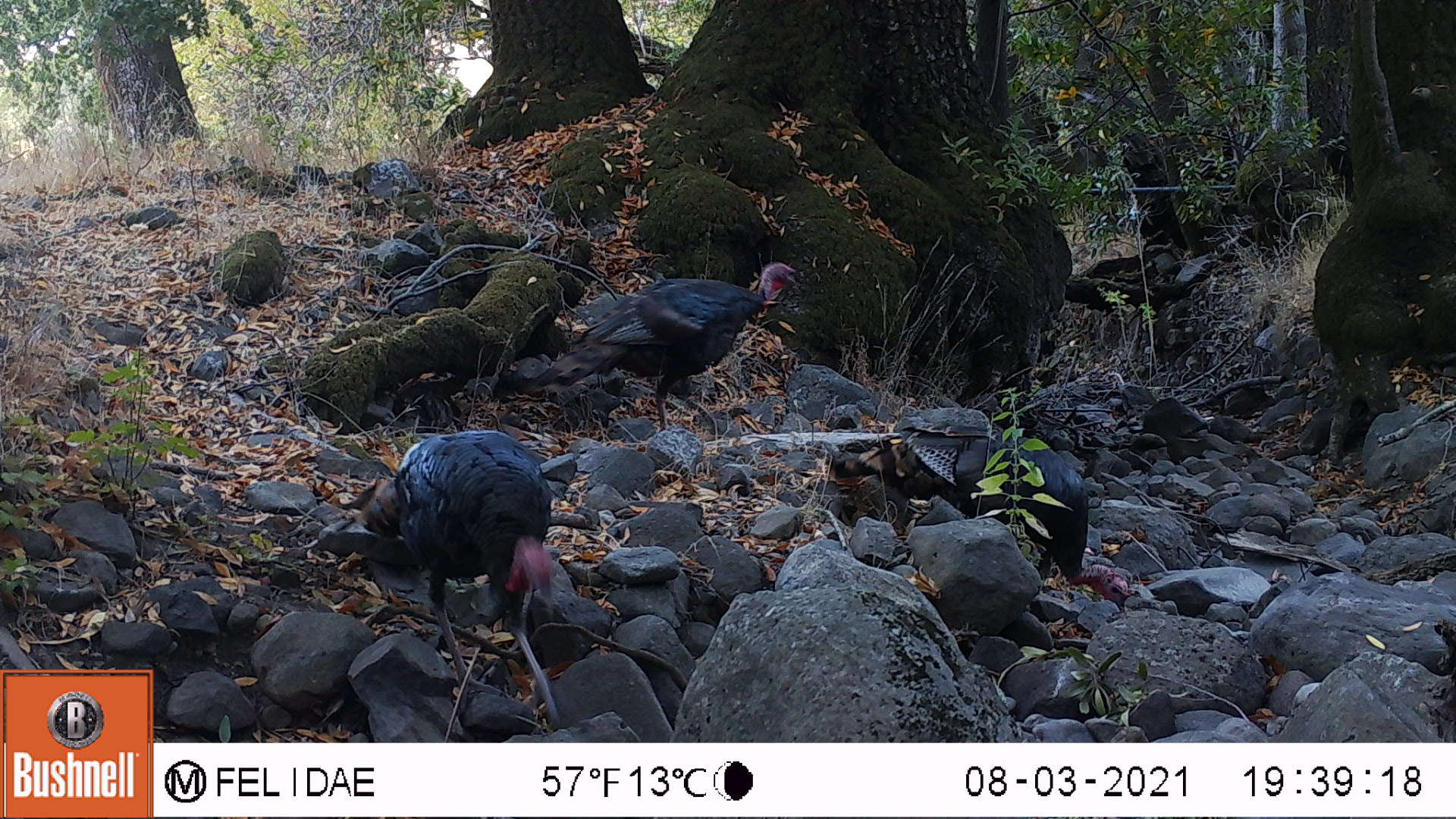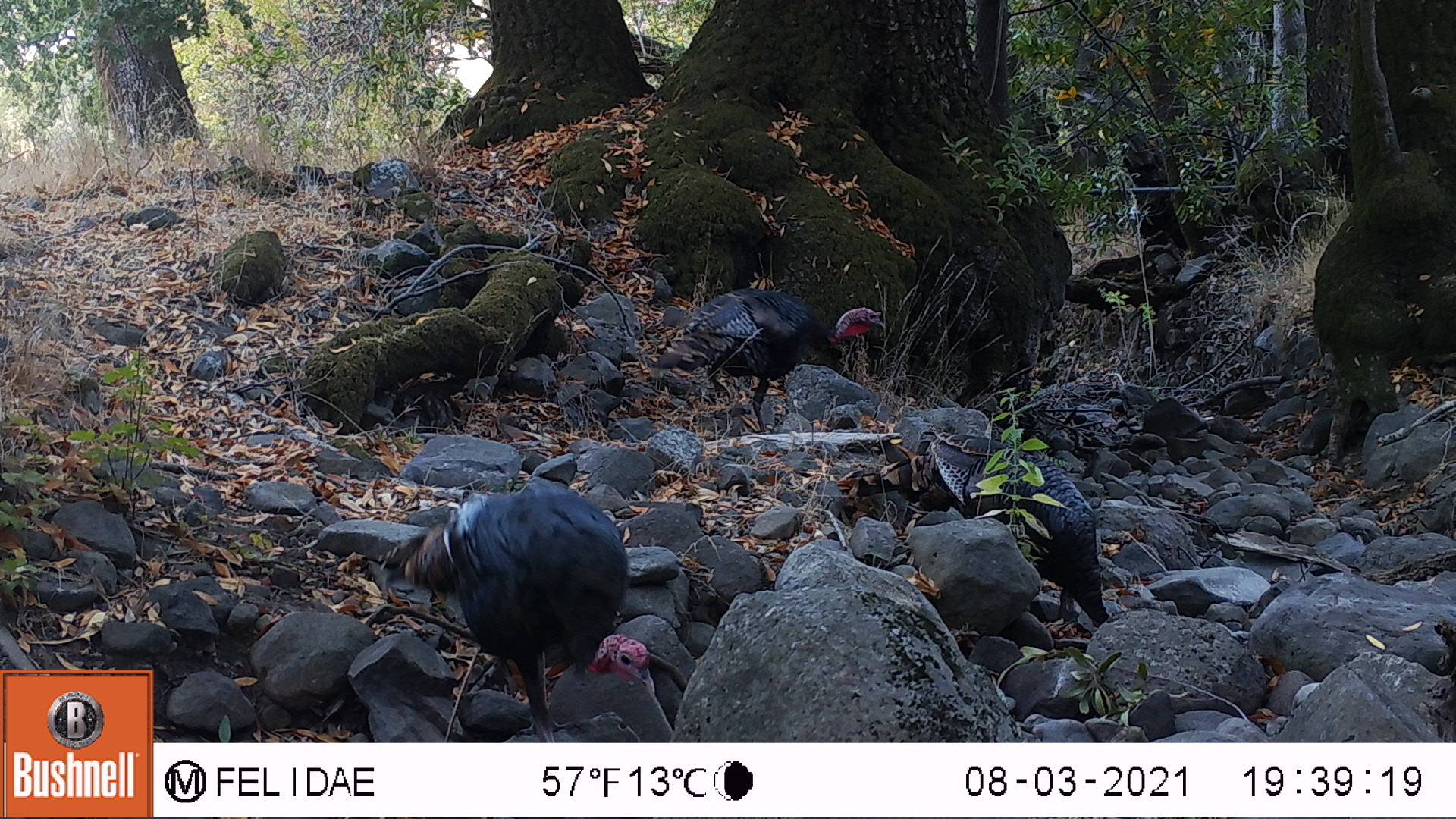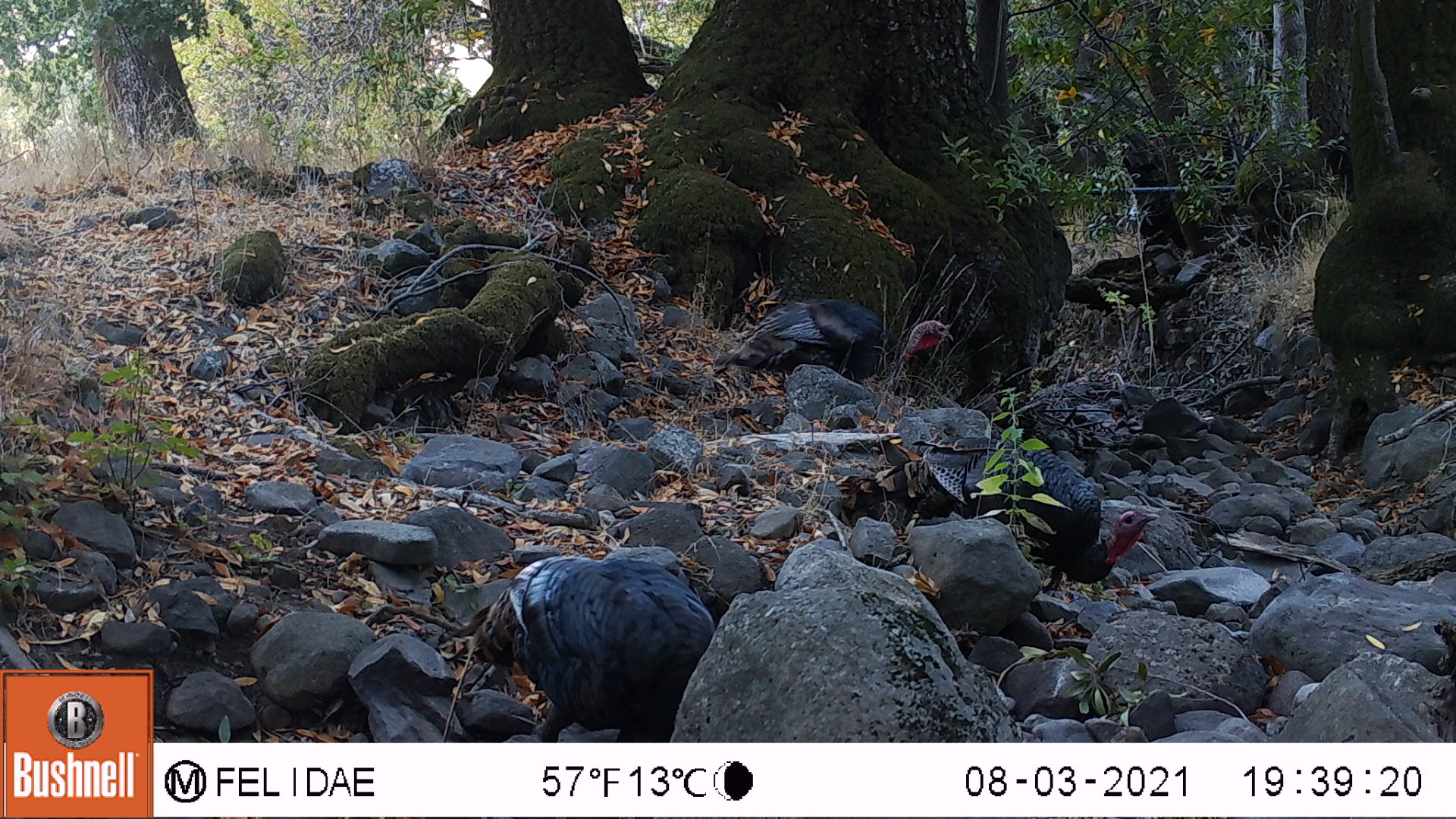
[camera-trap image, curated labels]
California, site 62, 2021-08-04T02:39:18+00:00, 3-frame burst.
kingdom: Animalia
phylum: Chordata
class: Aves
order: Galliformes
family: Phasianidae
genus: Meleagris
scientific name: Meleagris gallopavo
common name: turkey